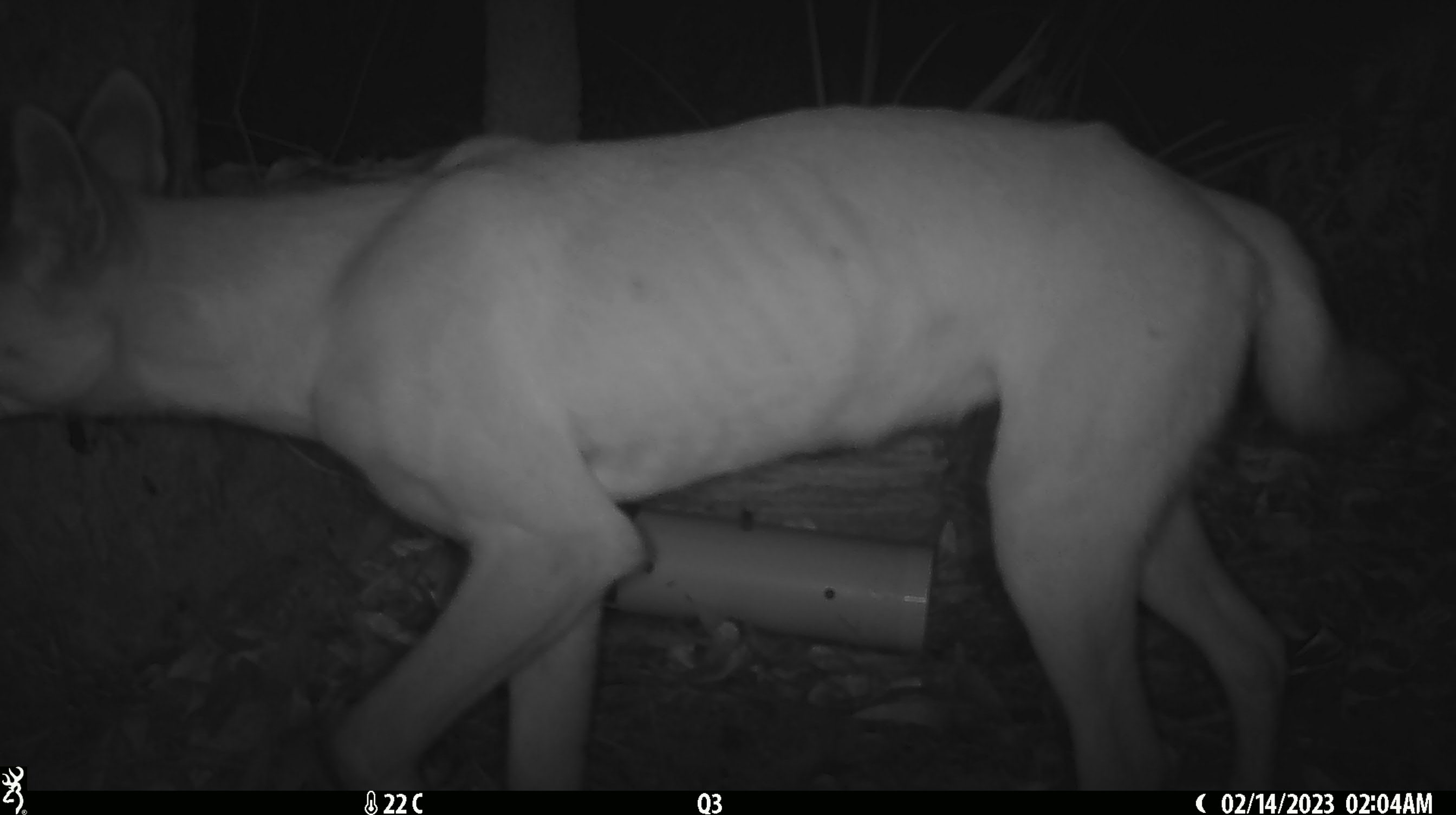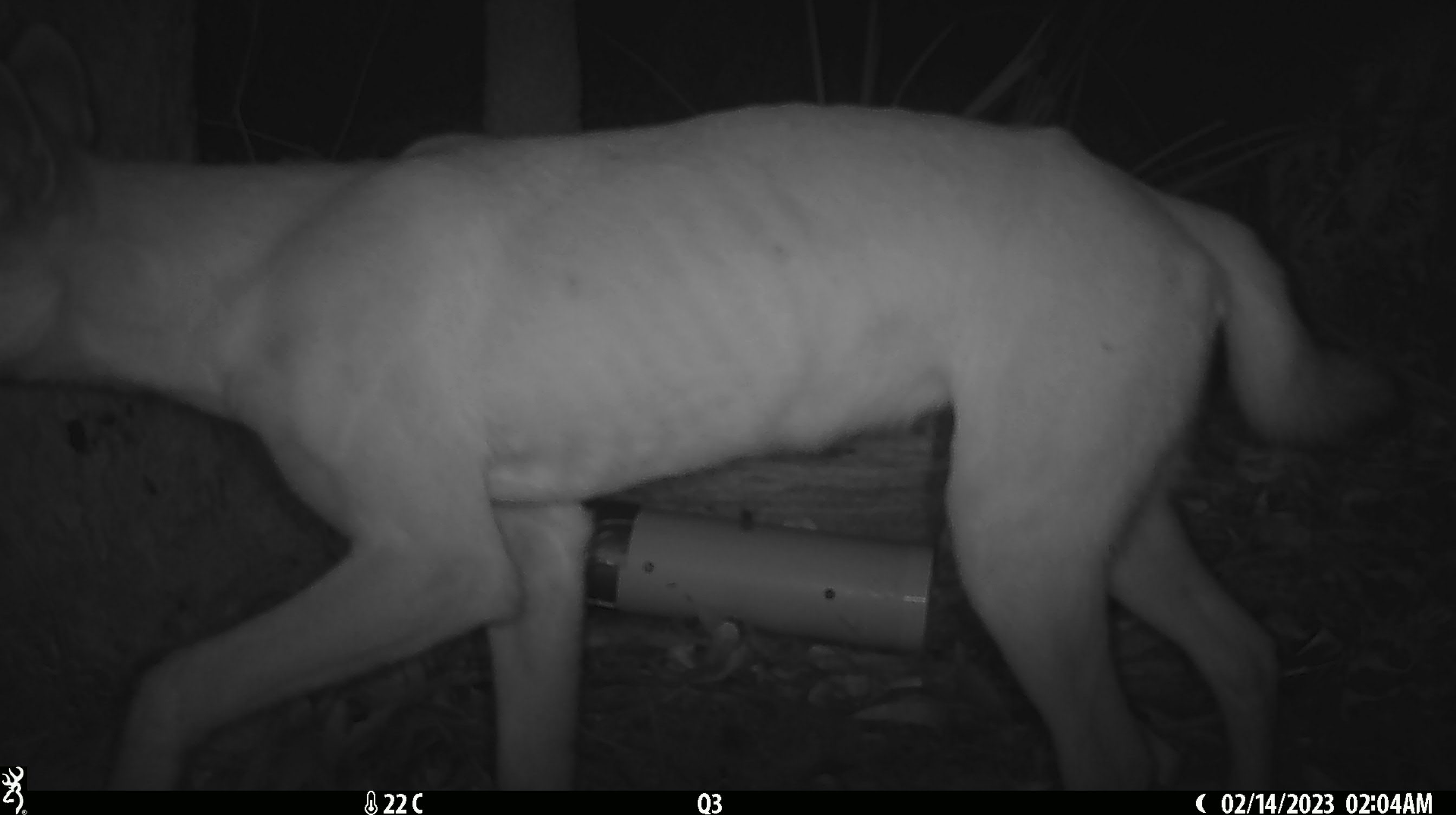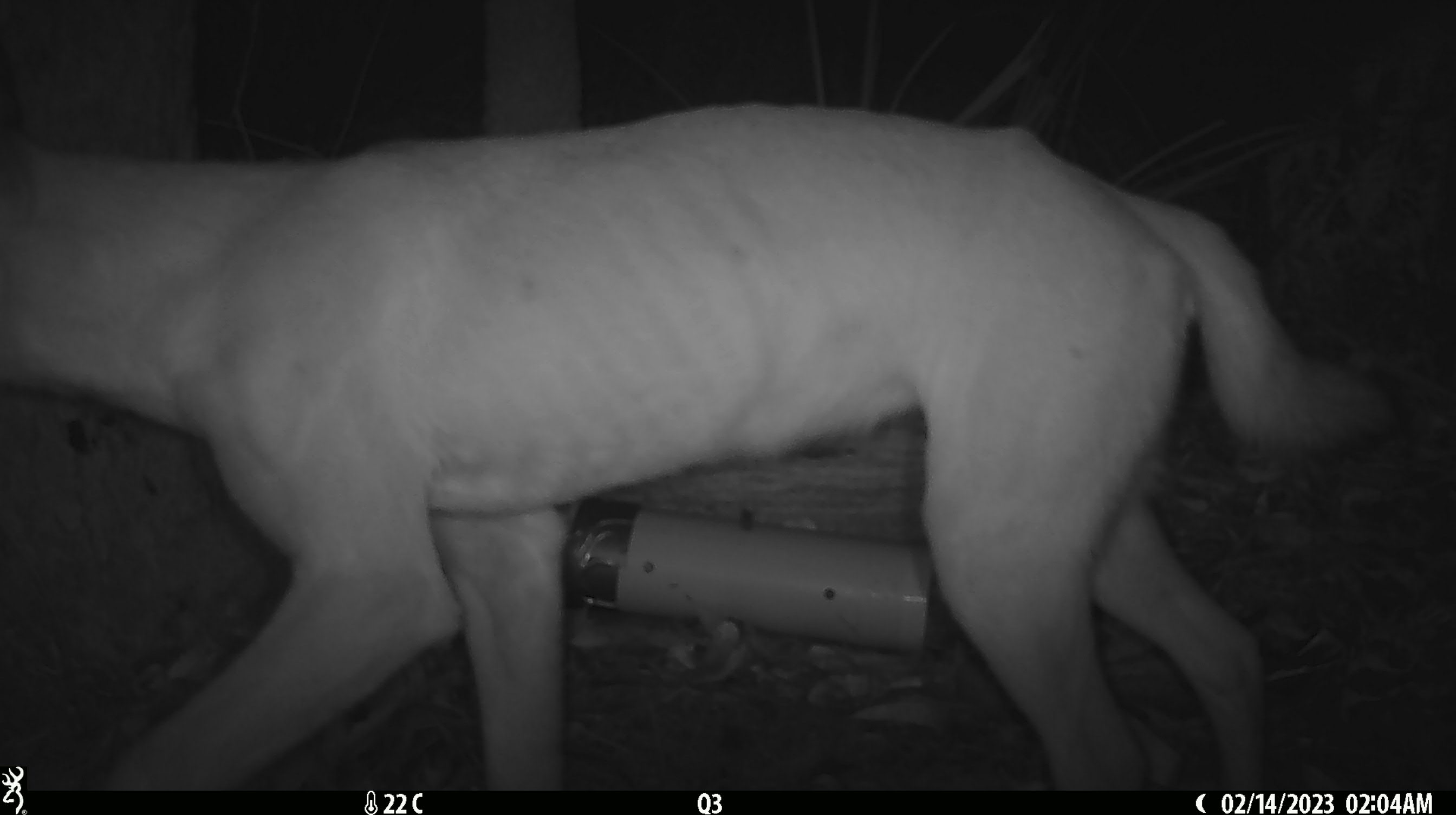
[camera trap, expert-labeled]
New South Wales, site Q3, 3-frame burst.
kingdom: Animalia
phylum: Chordata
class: Mammalia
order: Carnivora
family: Canidae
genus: Canis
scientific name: Canis familiaris dingo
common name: dingo